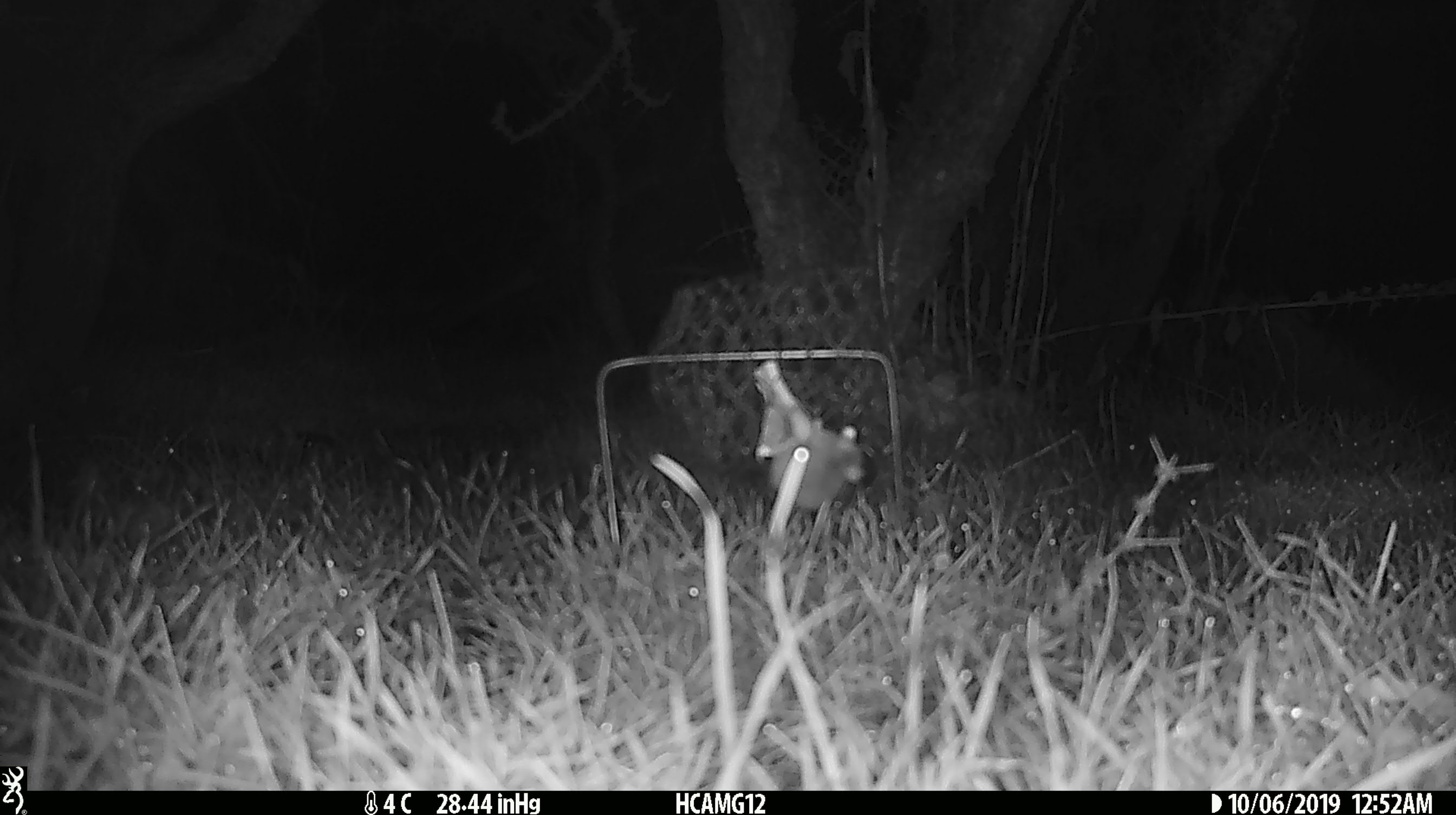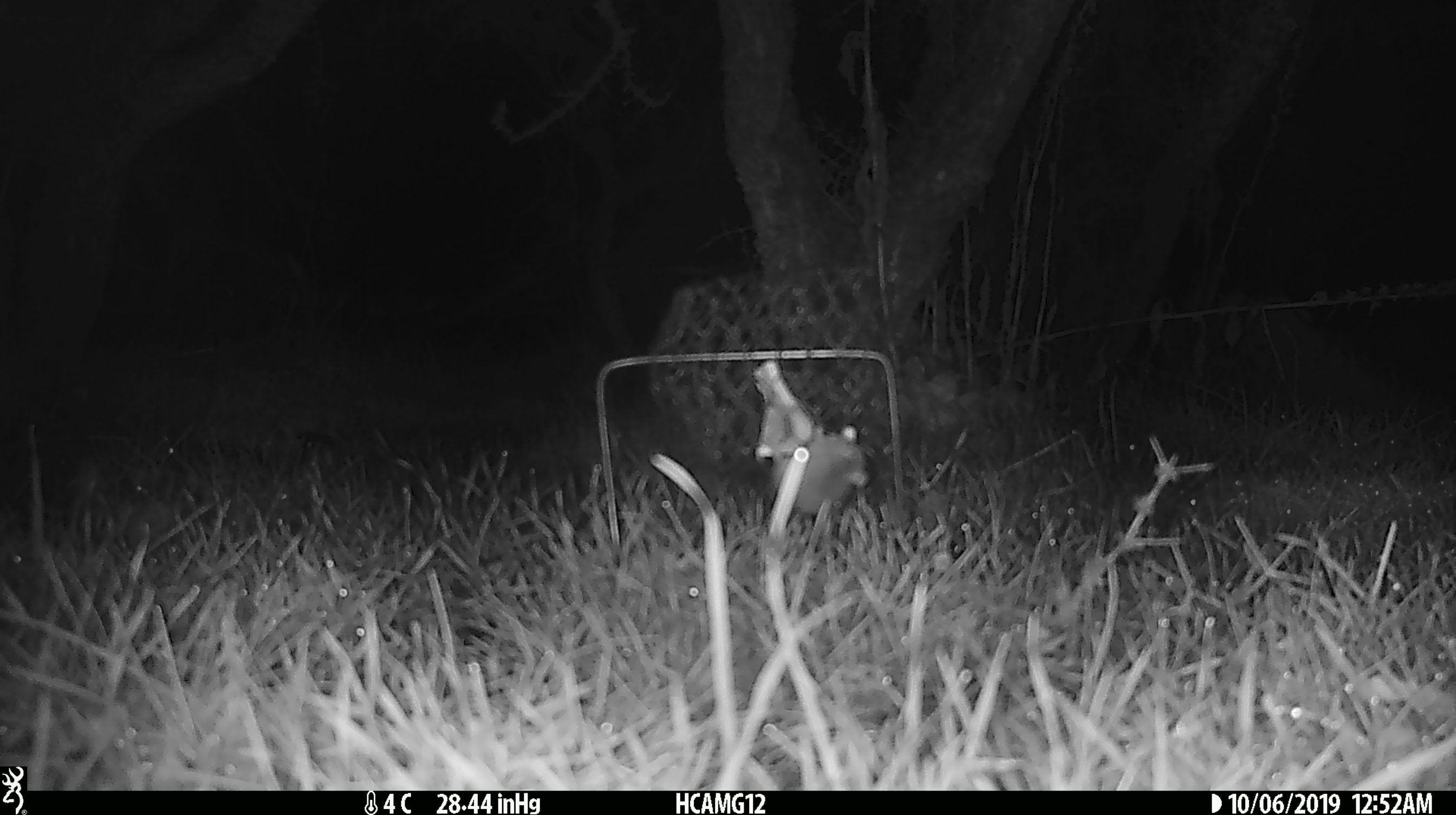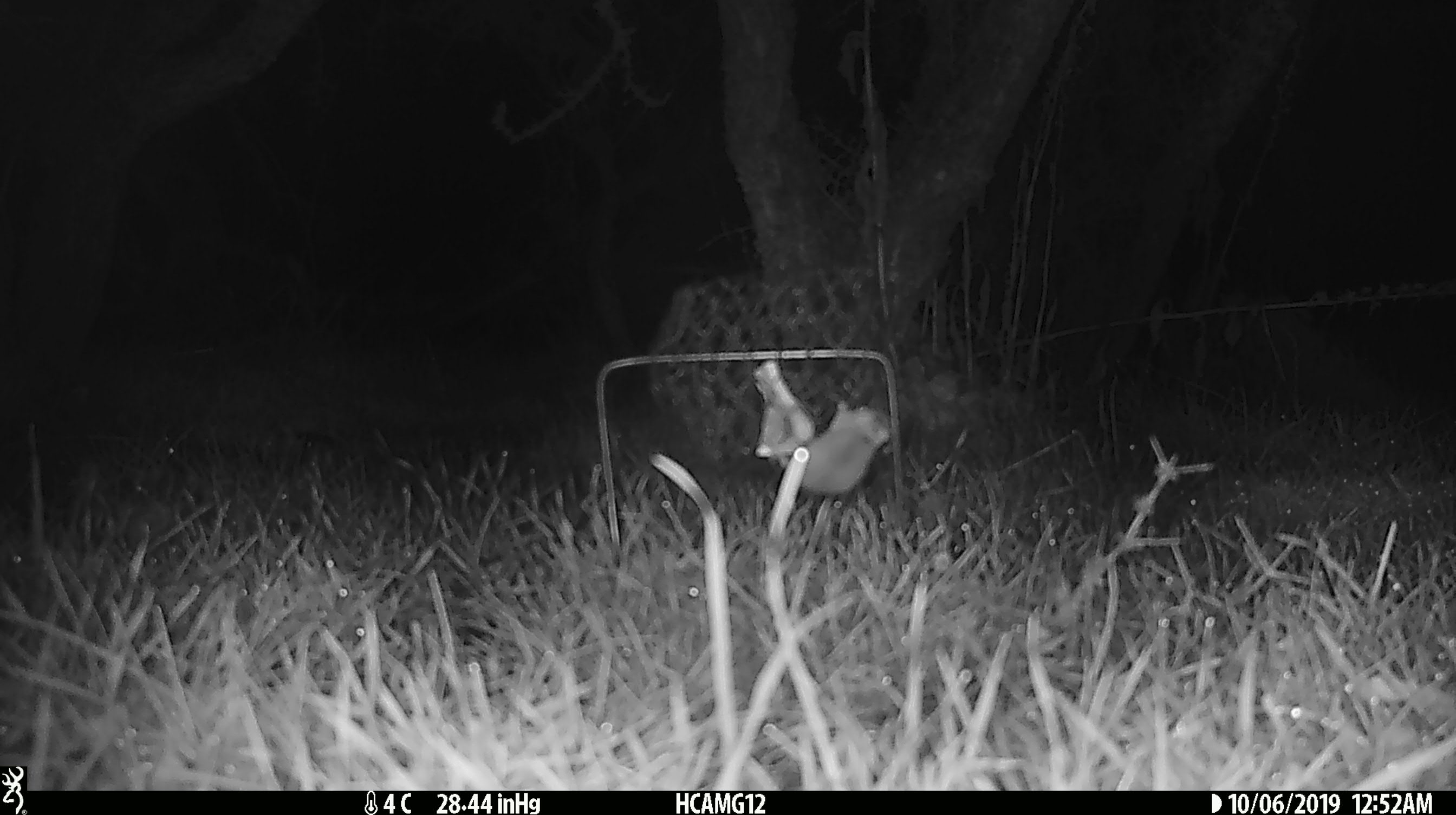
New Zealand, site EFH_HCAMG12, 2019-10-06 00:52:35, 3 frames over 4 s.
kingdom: Animalia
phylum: Chordata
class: Mammalia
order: Rodentia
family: Muridae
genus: Mus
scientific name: Mus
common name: mouse